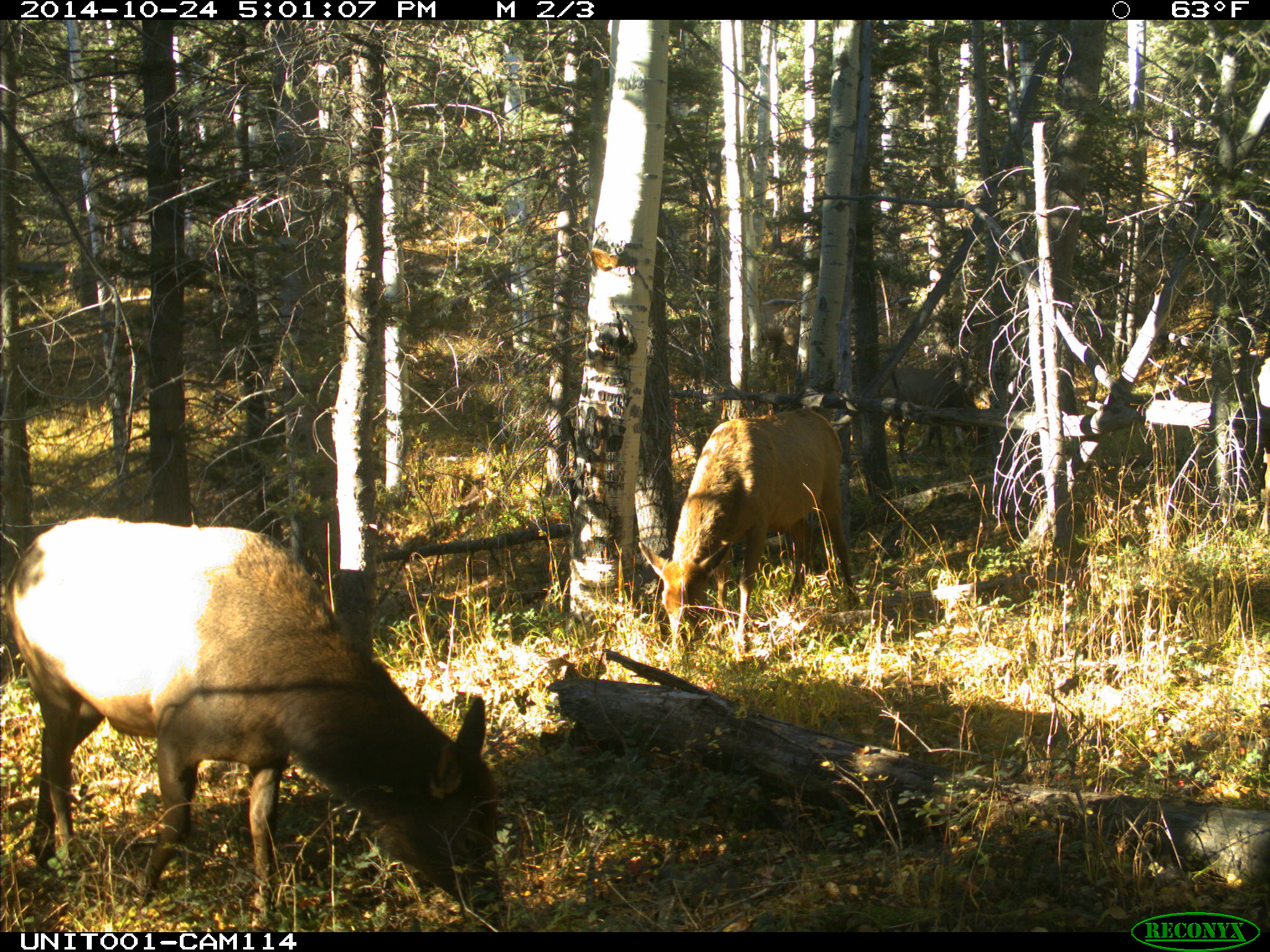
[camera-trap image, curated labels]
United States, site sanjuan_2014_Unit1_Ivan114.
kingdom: Animalia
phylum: Chordata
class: Mammalia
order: Artiodactyla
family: Cervidae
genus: Cervus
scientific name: Cervus elaphus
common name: red deer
Cervus elaphus (red deer).